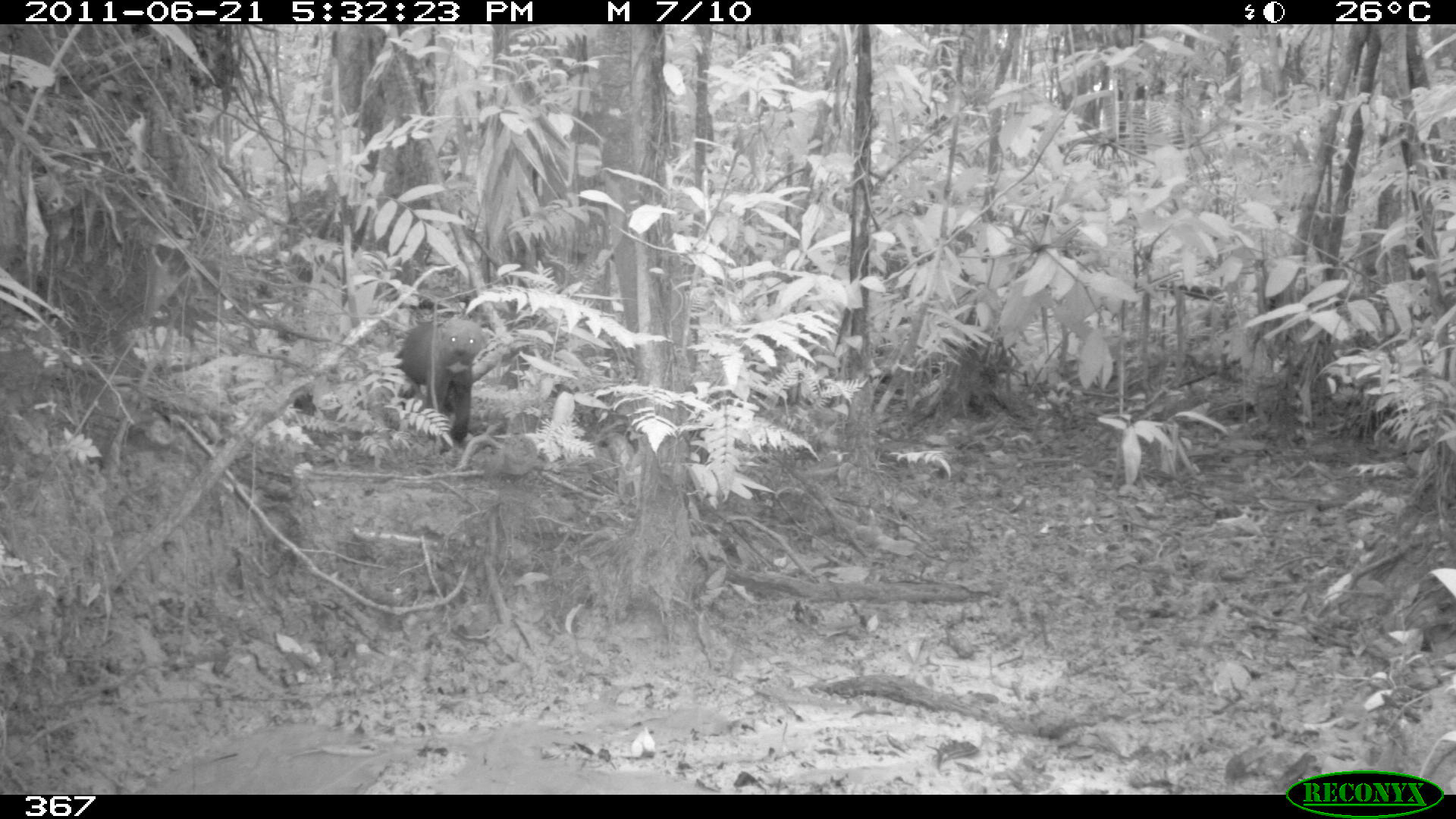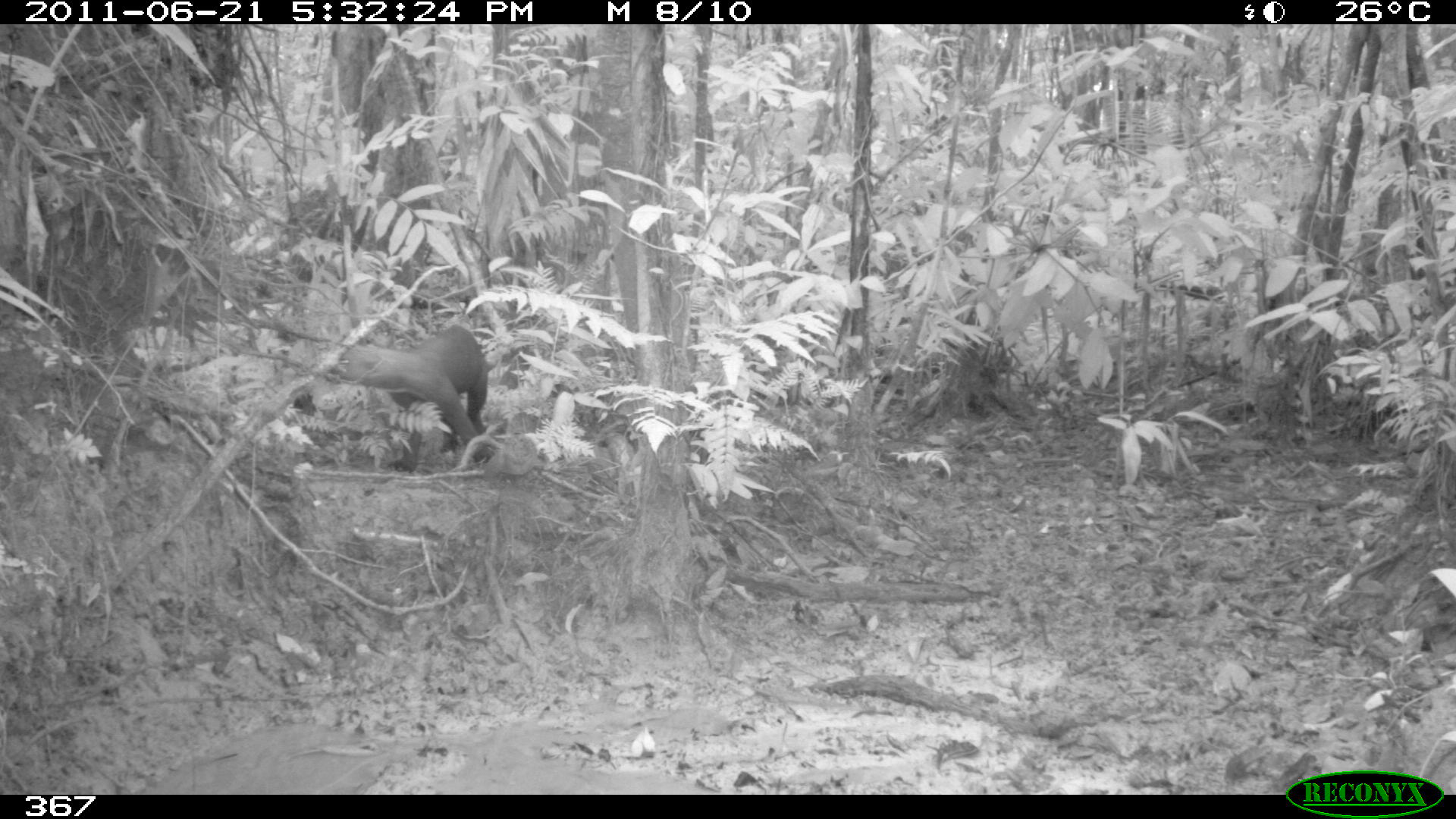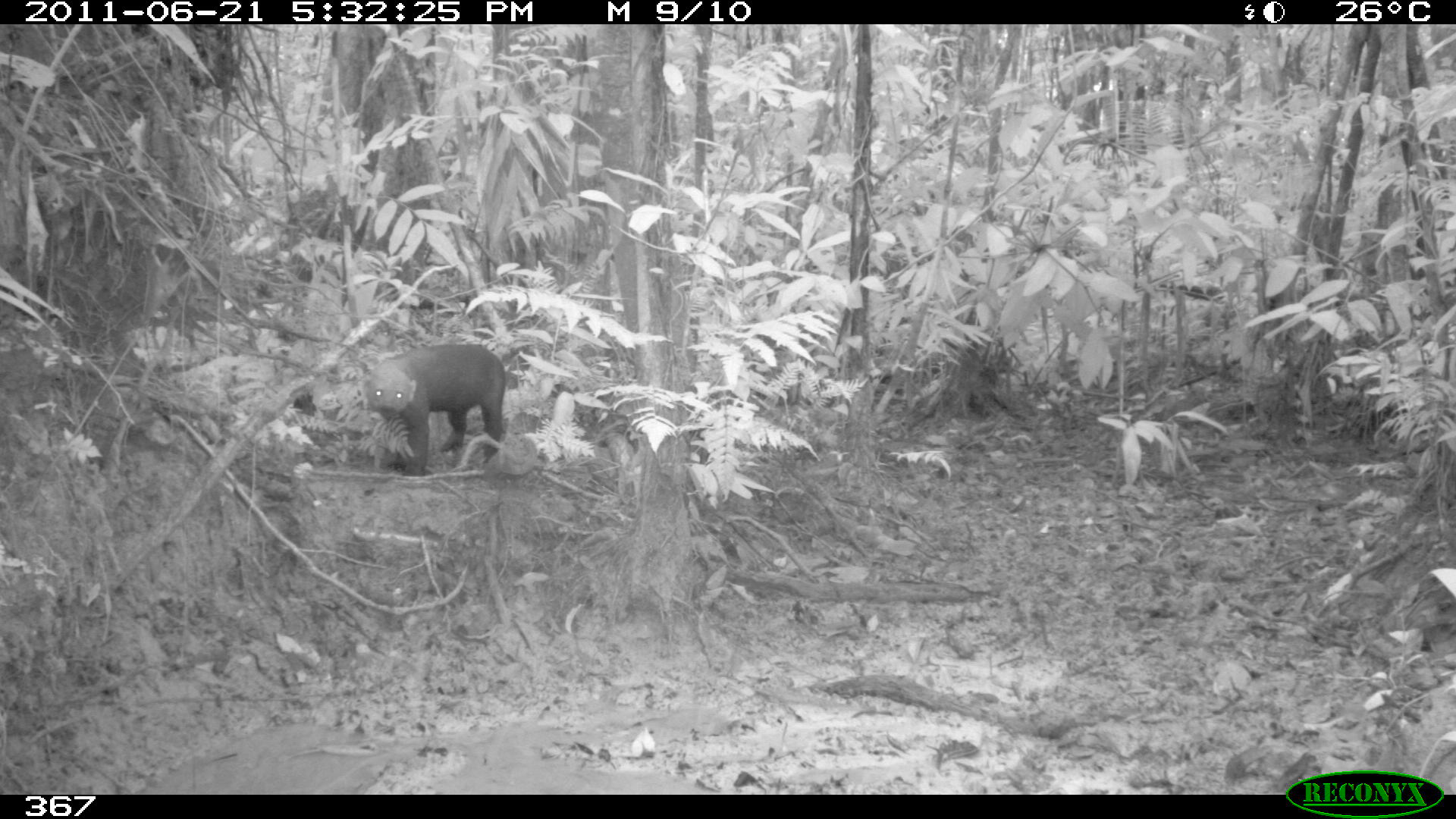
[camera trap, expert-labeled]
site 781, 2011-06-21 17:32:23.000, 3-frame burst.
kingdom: Animalia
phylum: Chordata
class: Mammalia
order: Carnivora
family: Mustelidae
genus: Eira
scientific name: Eira barbara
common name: tayra